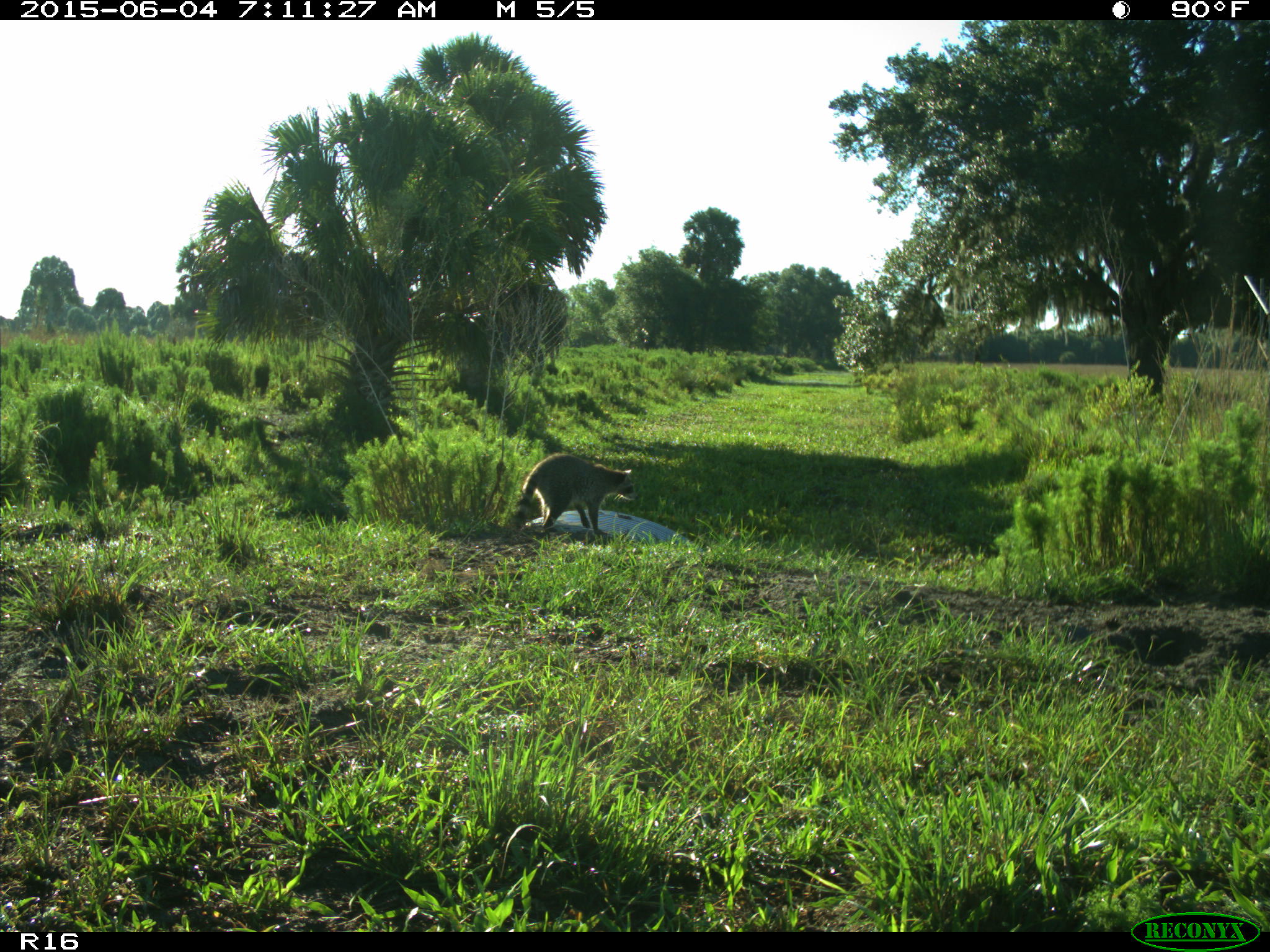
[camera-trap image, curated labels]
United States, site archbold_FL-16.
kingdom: Animalia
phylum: Chordata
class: Mammalia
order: Carnivora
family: Procyonidae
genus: Procyon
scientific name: Procyon lotor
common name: common raccoon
Procyon lotor (common raccoon).